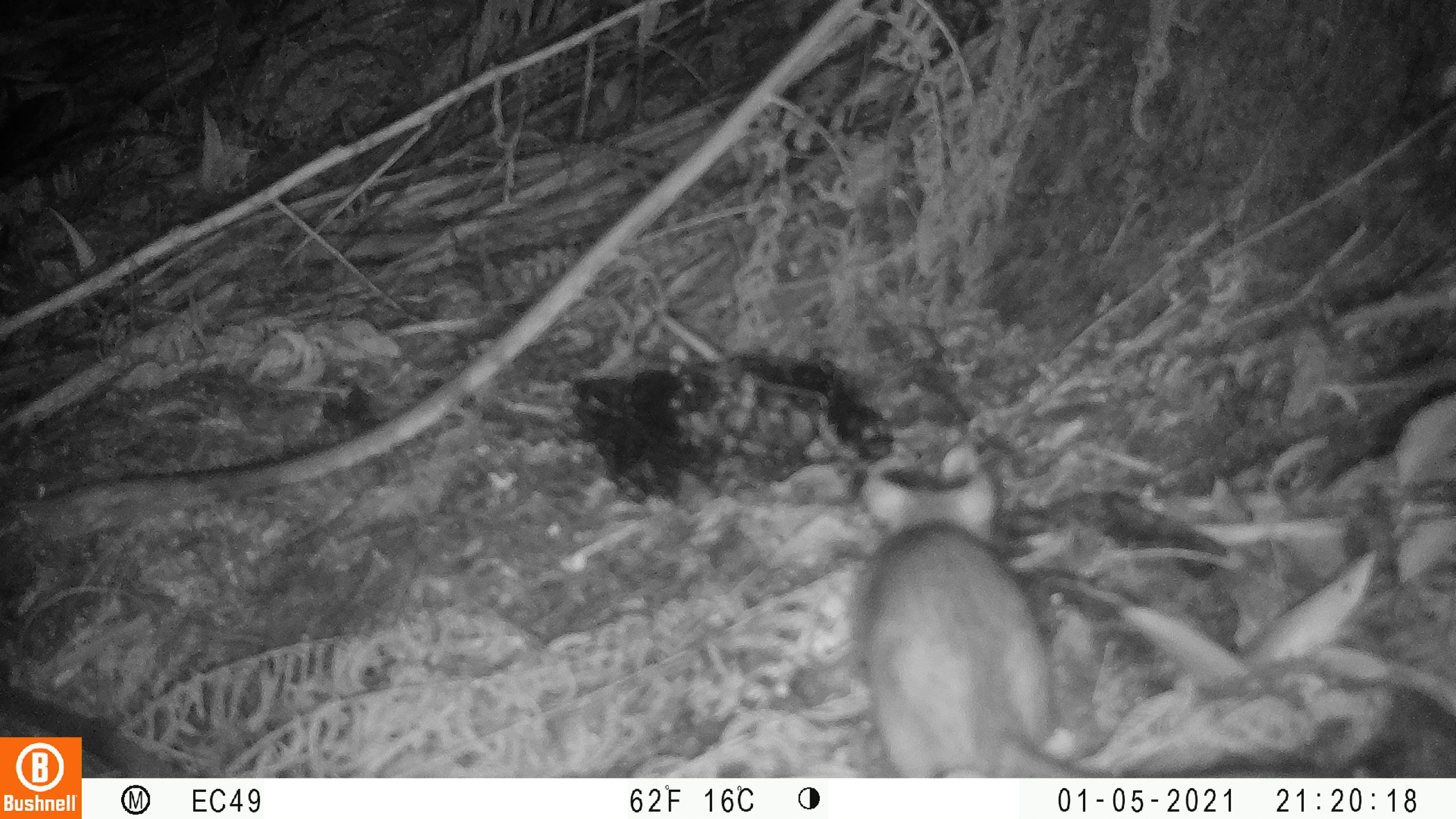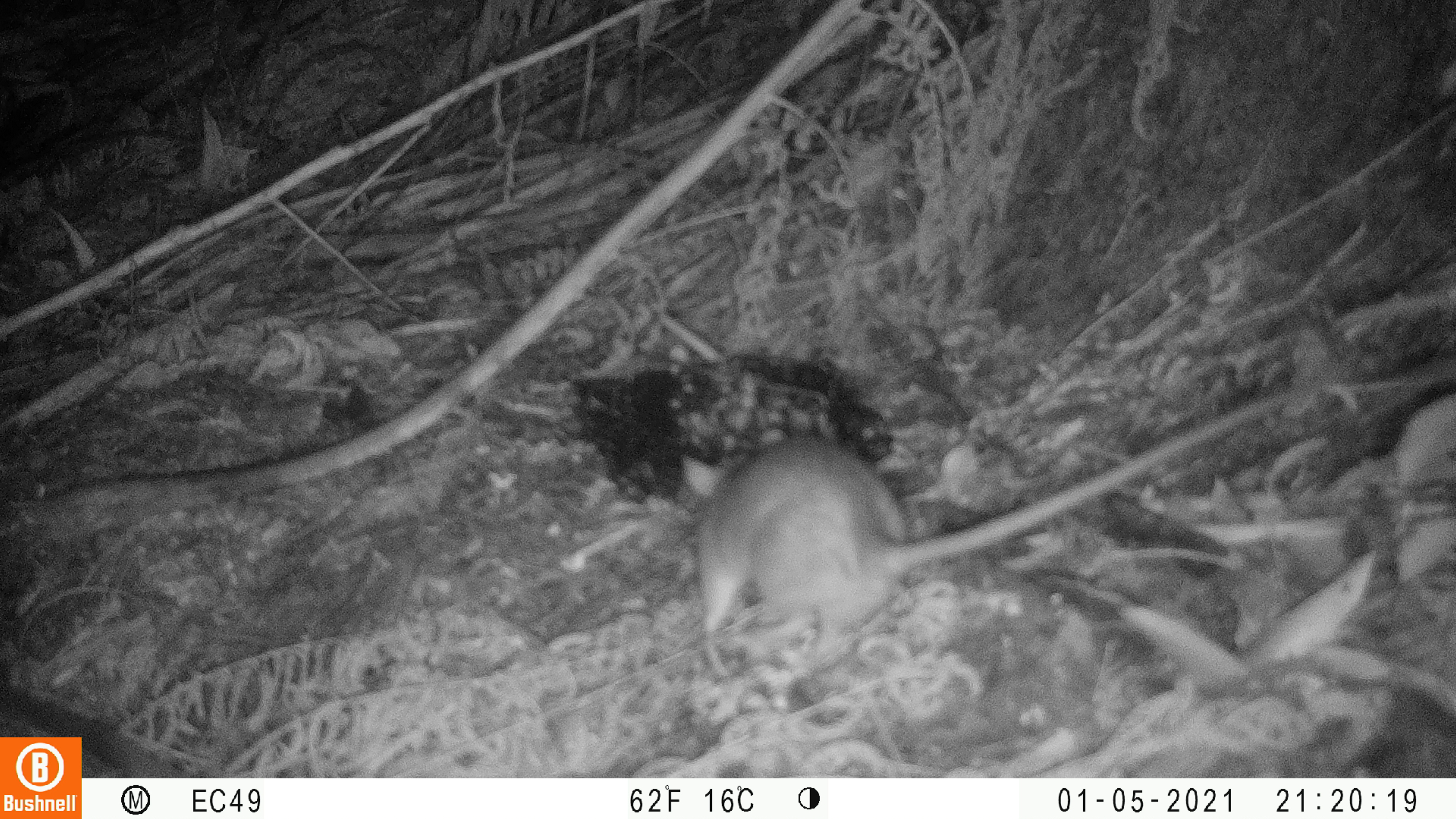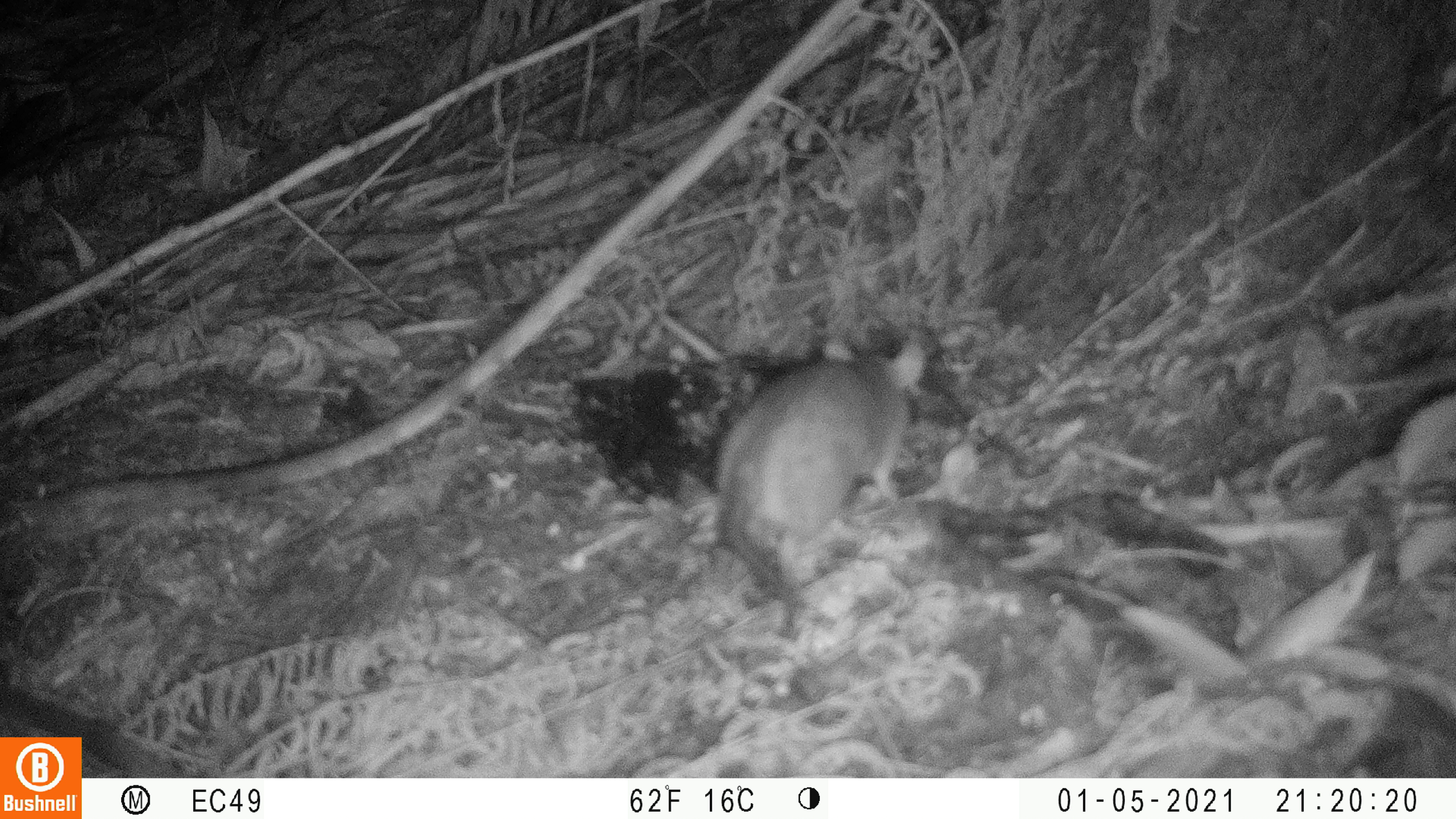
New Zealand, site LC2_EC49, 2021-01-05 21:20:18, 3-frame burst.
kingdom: Animalia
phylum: Chordata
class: Mammalia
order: Rodentia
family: Muridae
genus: Rattus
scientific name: Rattus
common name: rat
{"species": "rat (Rattus)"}